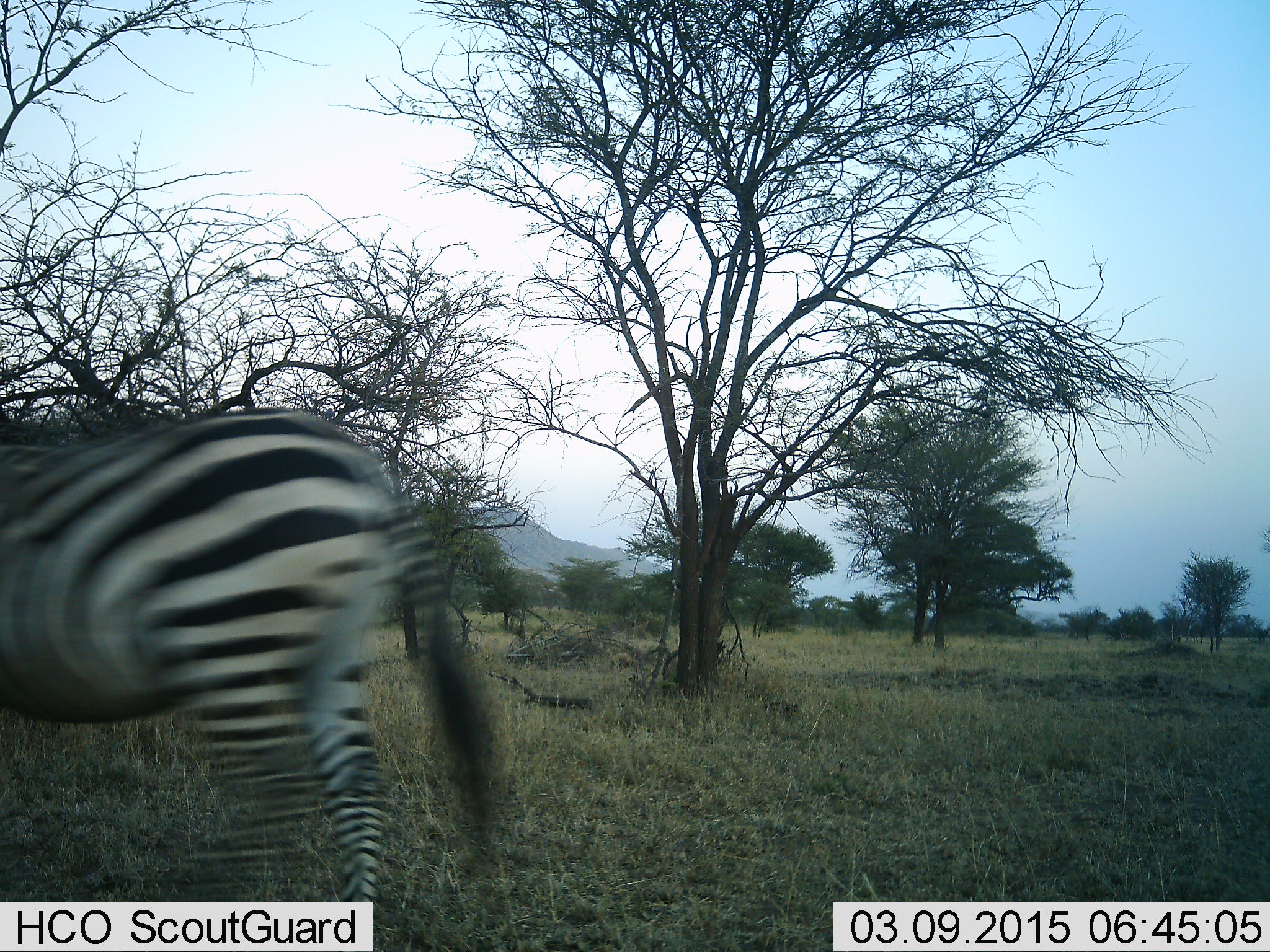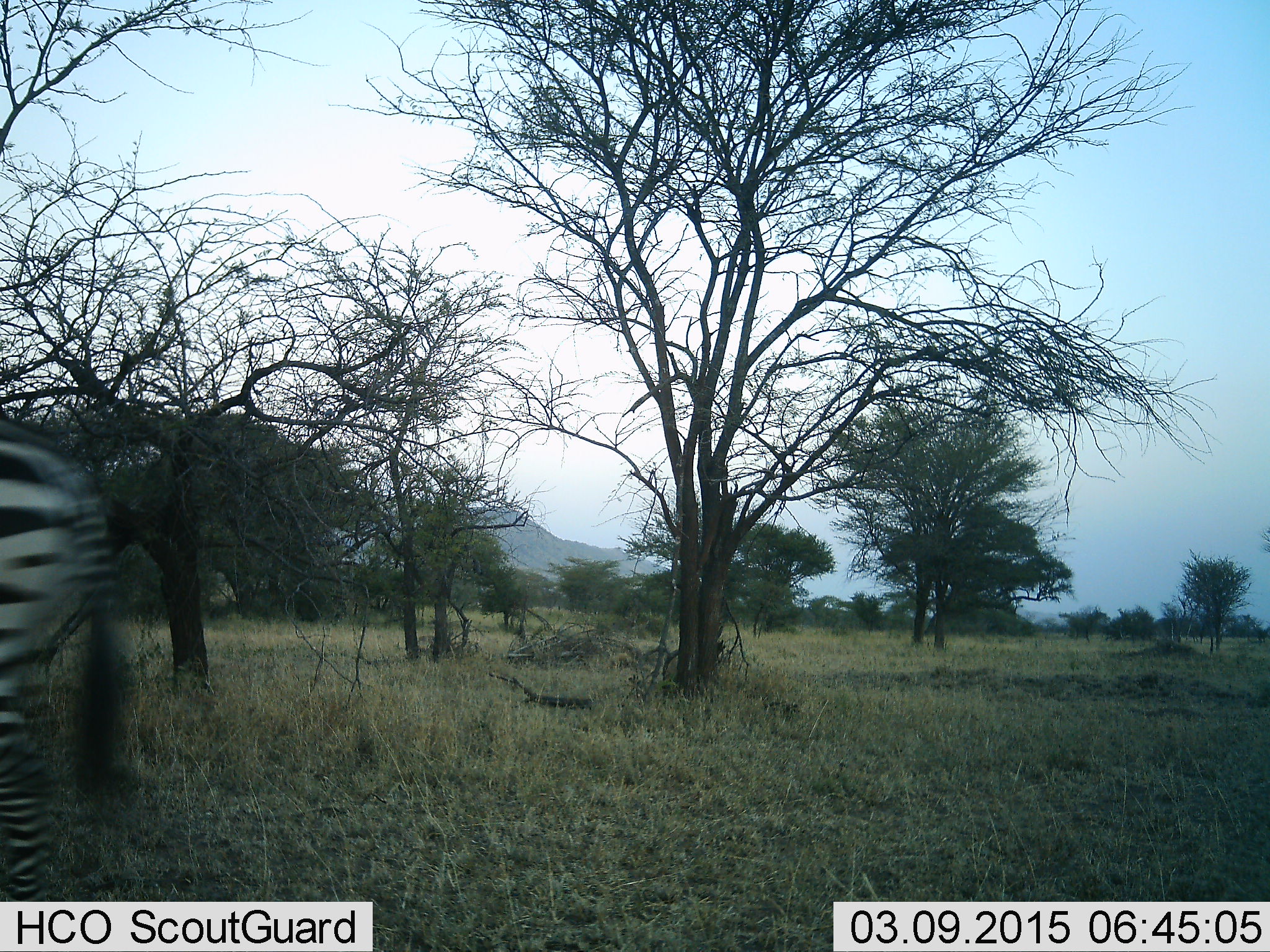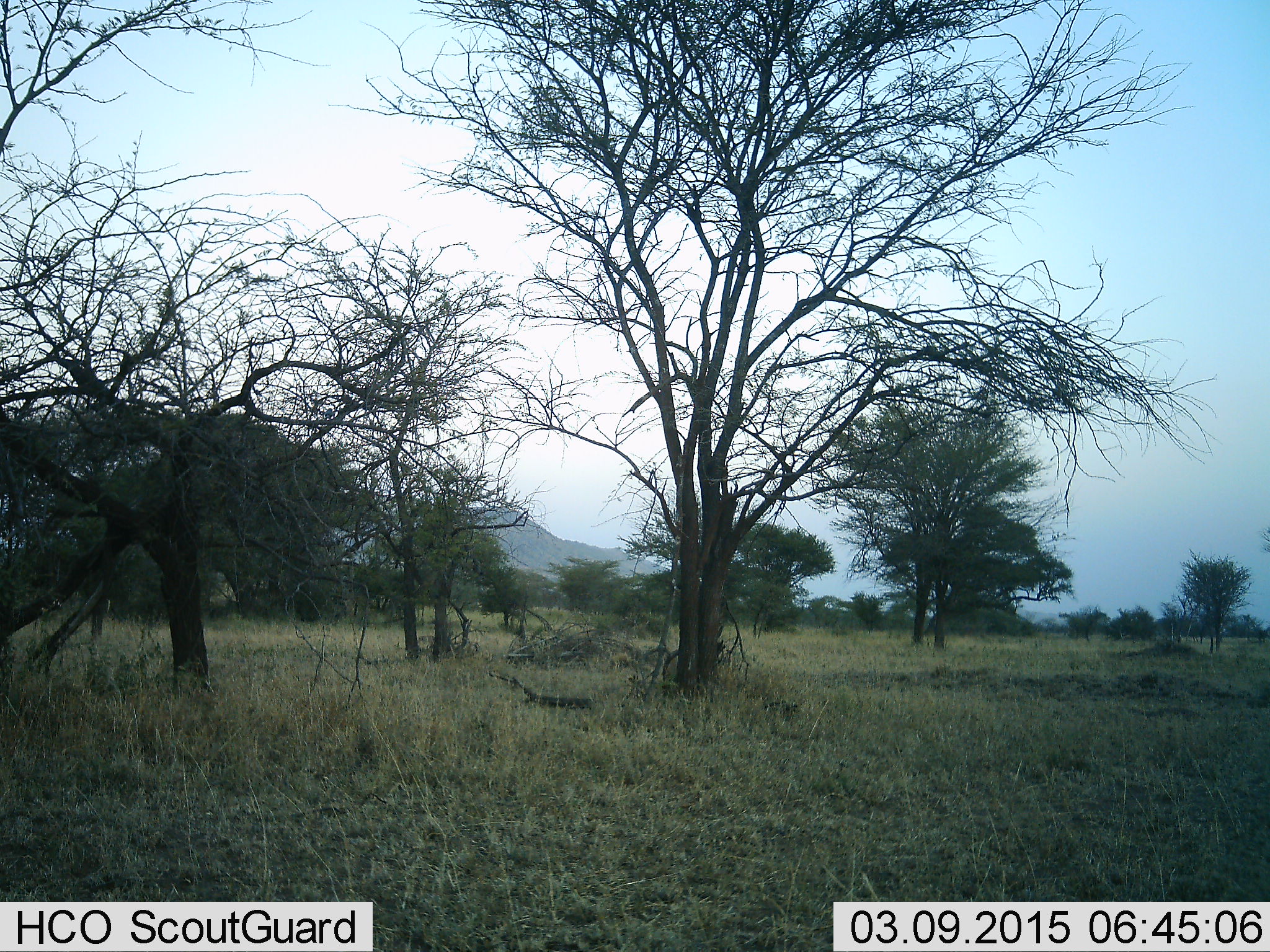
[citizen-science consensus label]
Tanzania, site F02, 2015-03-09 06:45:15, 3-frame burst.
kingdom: Animalia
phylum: Chordata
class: Mammalia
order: Perissodactyla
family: Equidae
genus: Equus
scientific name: Equus quagga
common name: plains zebra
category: zebra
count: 1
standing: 10%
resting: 0%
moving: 100%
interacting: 0%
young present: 0%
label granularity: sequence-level